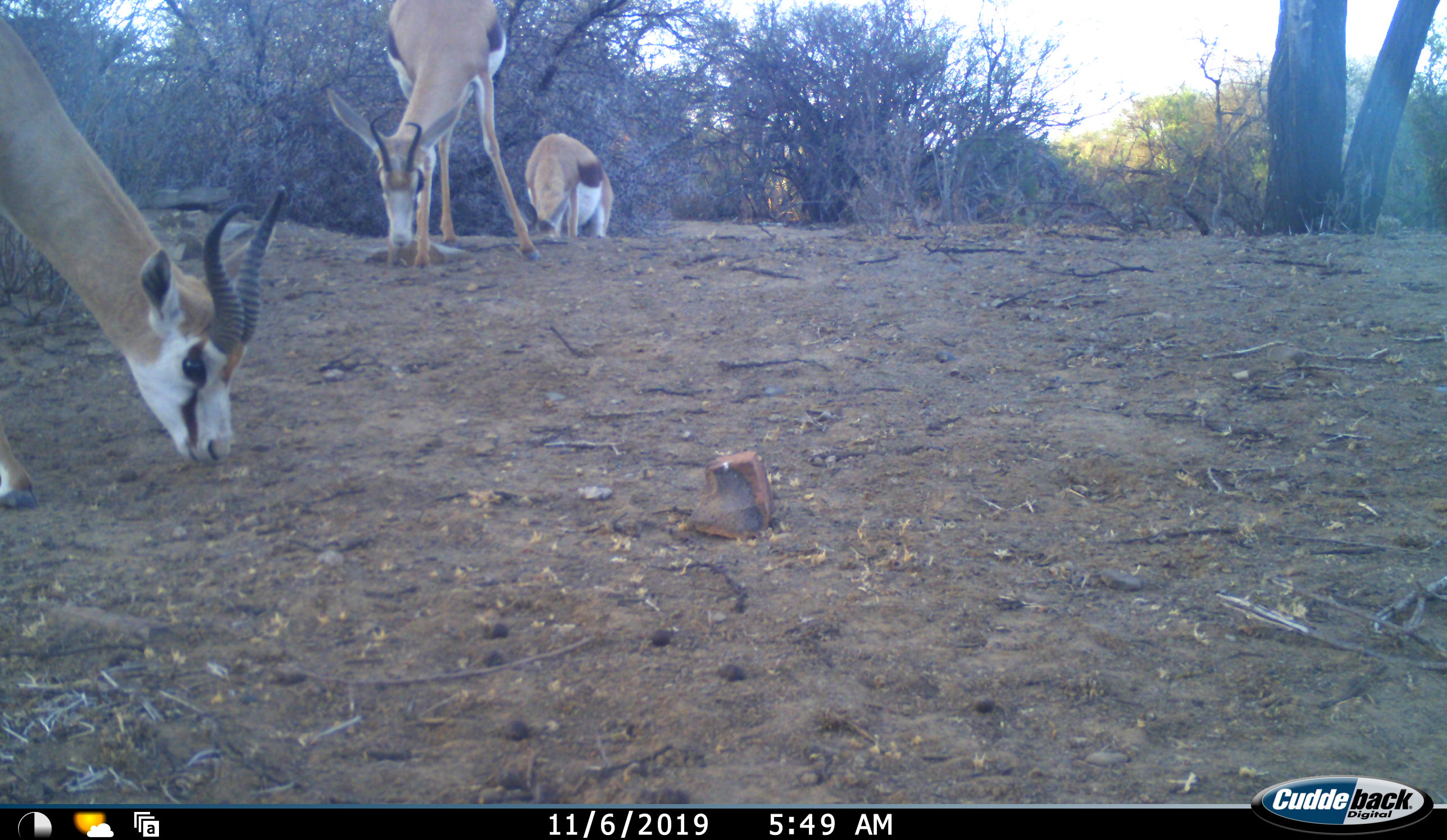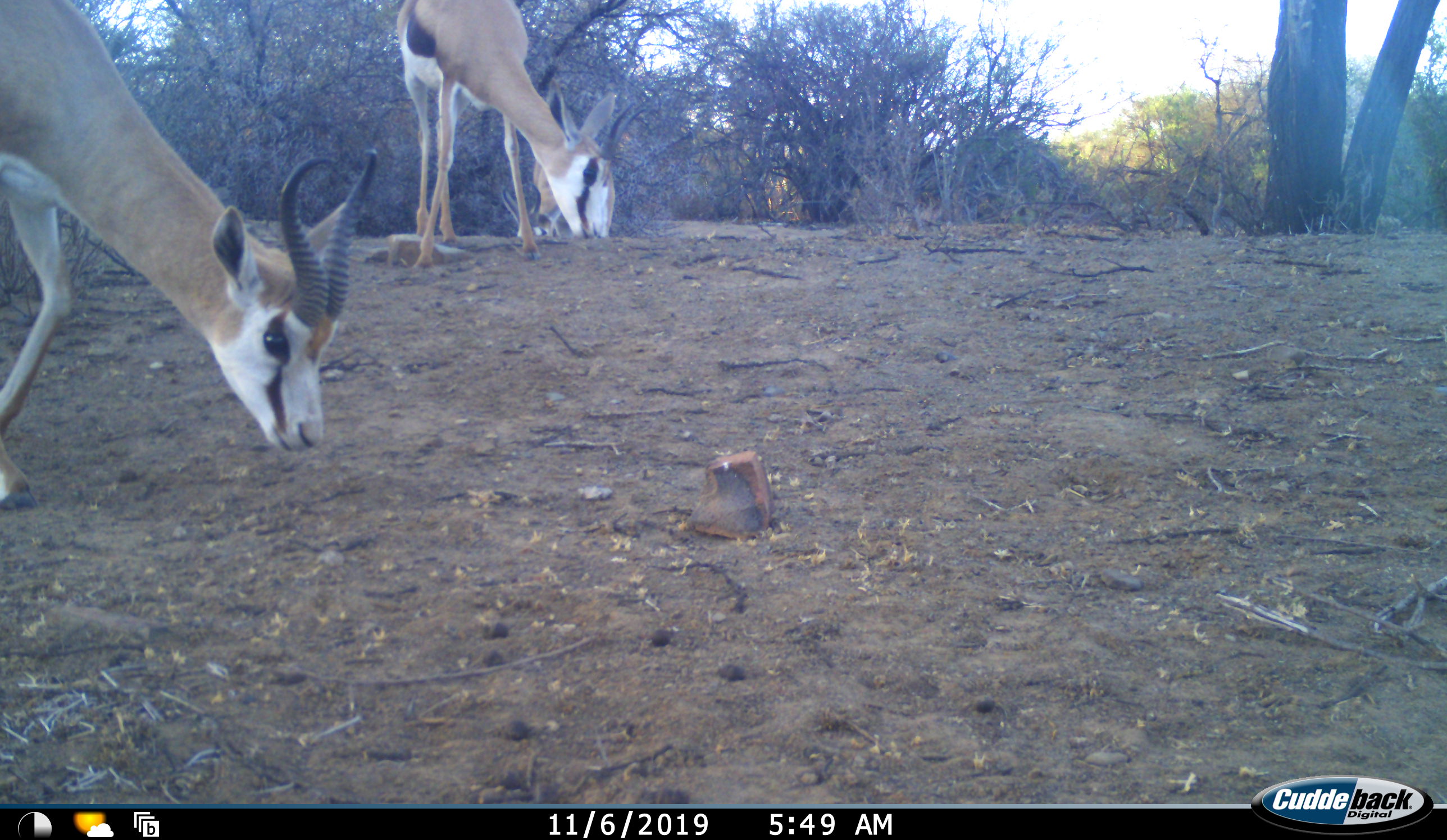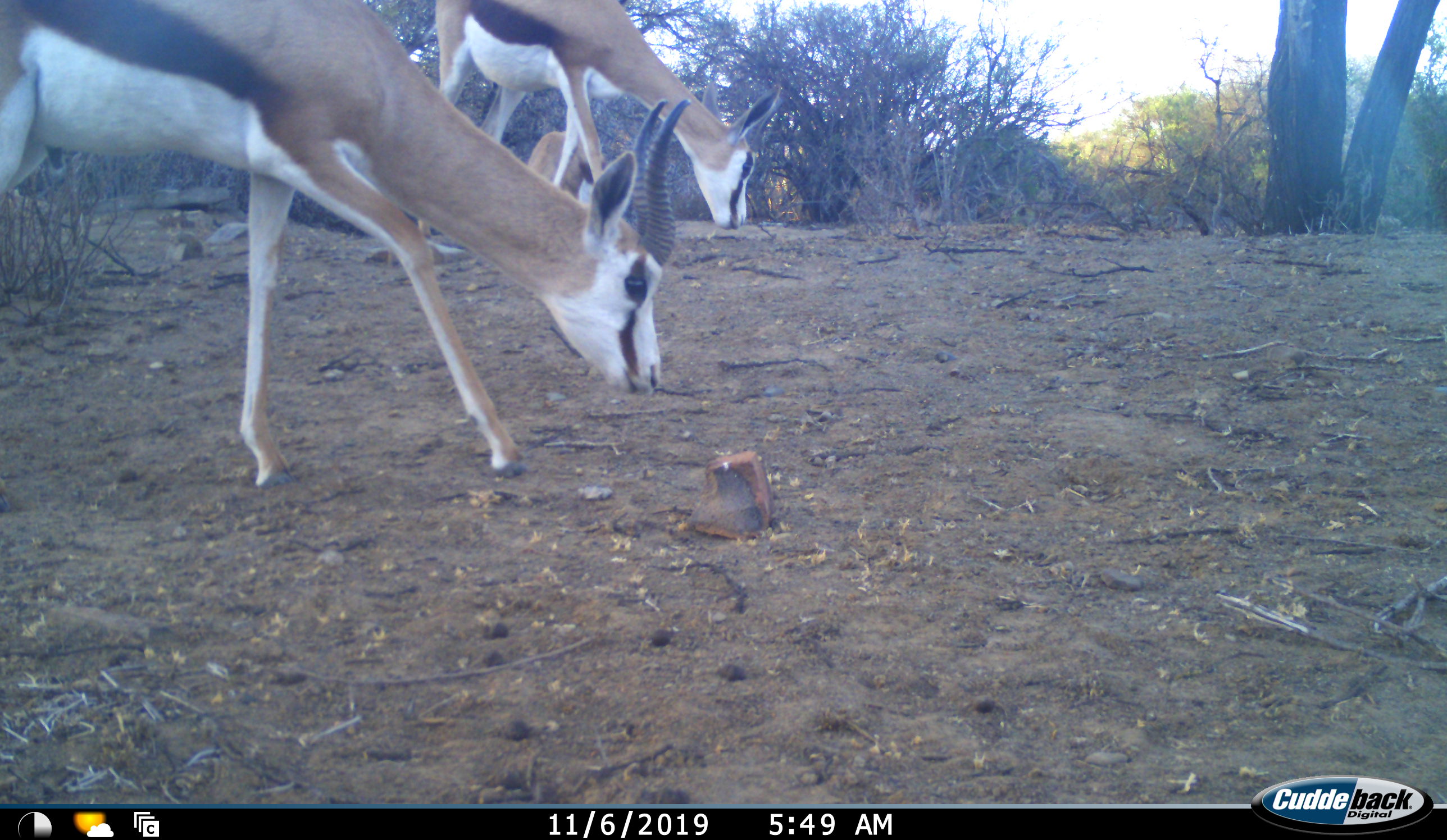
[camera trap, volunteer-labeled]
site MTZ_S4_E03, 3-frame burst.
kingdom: Animalia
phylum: Chordata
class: Mammalia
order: Artiodactyla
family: Bovidae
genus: Antidorcas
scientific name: Antidorcas marsupialis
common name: springbok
Springbok (Antidorcas marsupialis), count 3. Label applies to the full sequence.